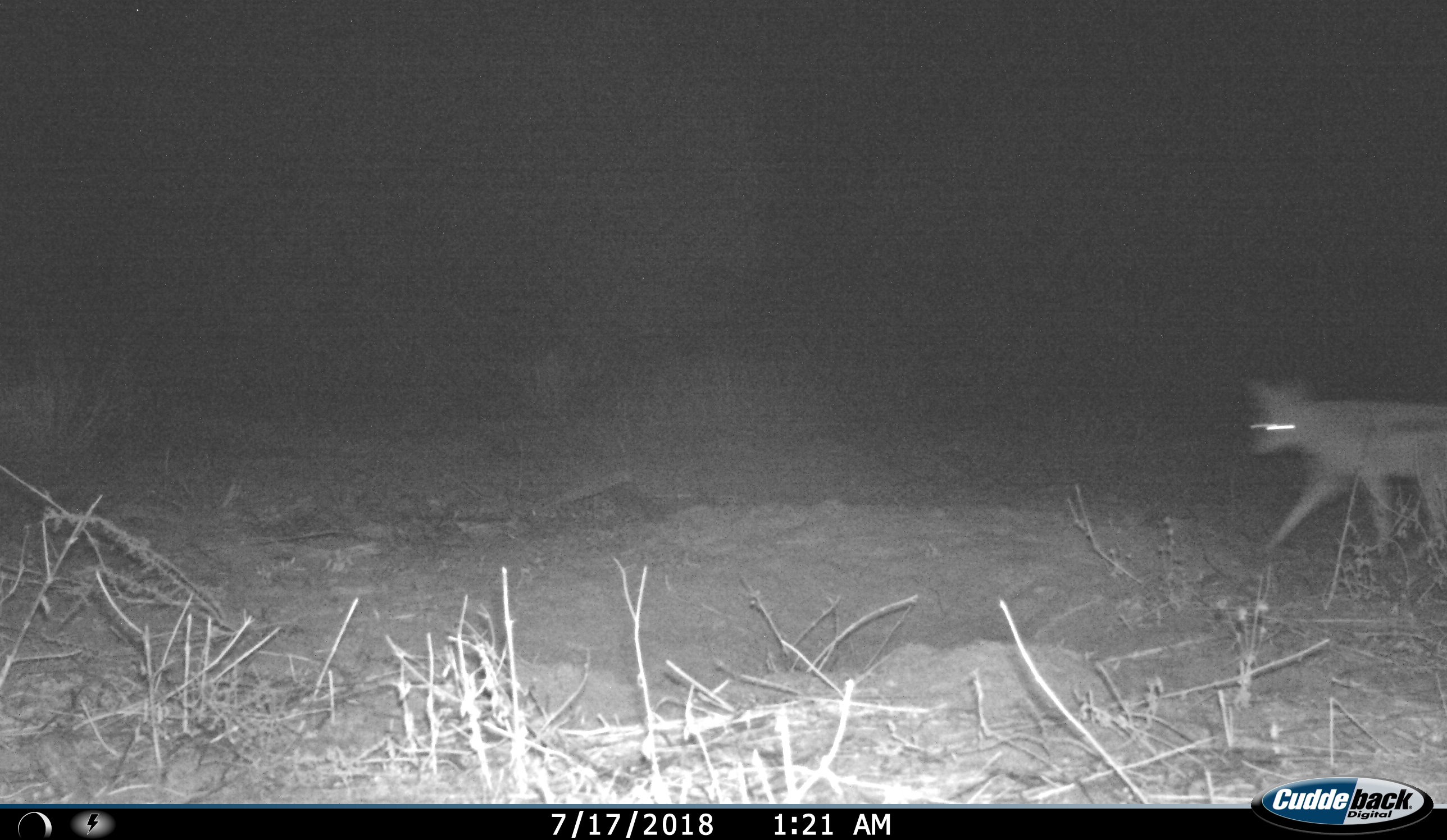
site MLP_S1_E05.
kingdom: Animalia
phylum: Chordata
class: Mammalia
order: Carnivora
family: Canidae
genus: Lupulella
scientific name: Lupulella mesomelas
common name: black-backed jackal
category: jackalblackbacked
Jackalblackbacked (black-backed jackal) (Lupulella mesomelas), count 1. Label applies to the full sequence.